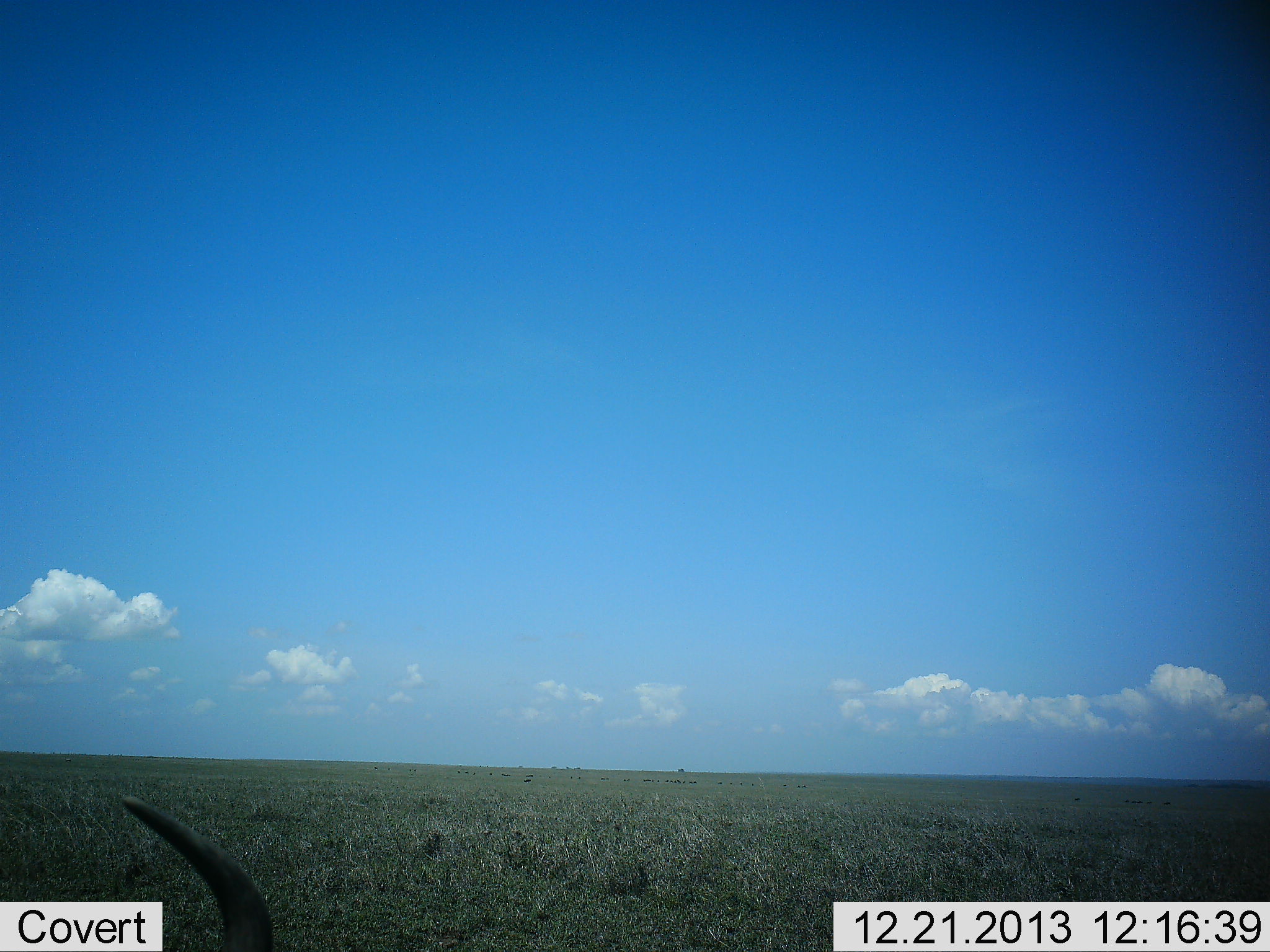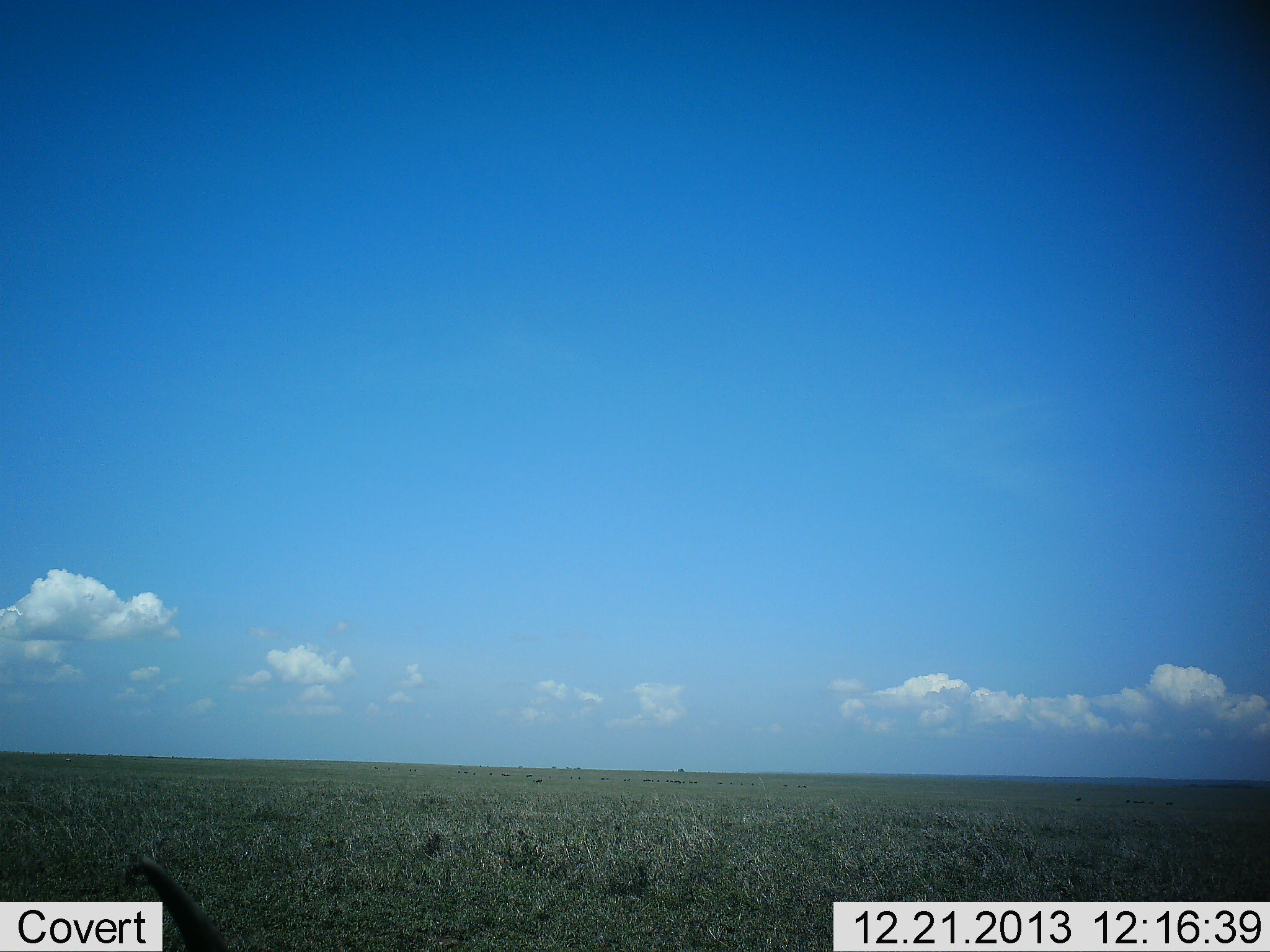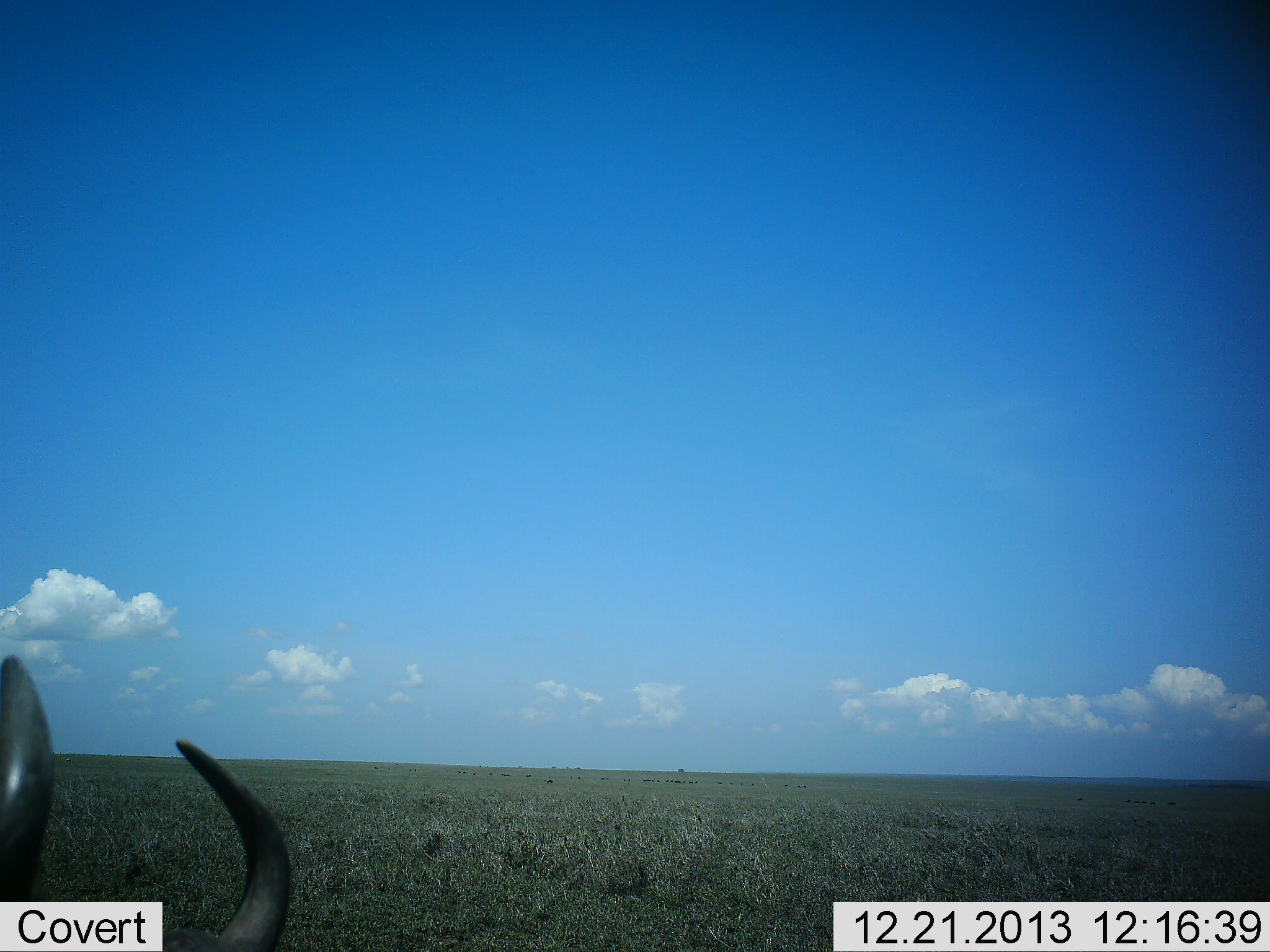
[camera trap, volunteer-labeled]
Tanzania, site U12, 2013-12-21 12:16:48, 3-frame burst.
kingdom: Animalia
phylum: Chordata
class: Mammalia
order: Artiodactyla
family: Bovidae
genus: Connochaetes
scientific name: Connochaetes taurinus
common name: blue wildebeest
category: wildebeest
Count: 1.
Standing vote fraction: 36%.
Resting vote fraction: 64%.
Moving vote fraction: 18%.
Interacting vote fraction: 0%.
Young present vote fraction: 0%.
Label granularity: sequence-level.